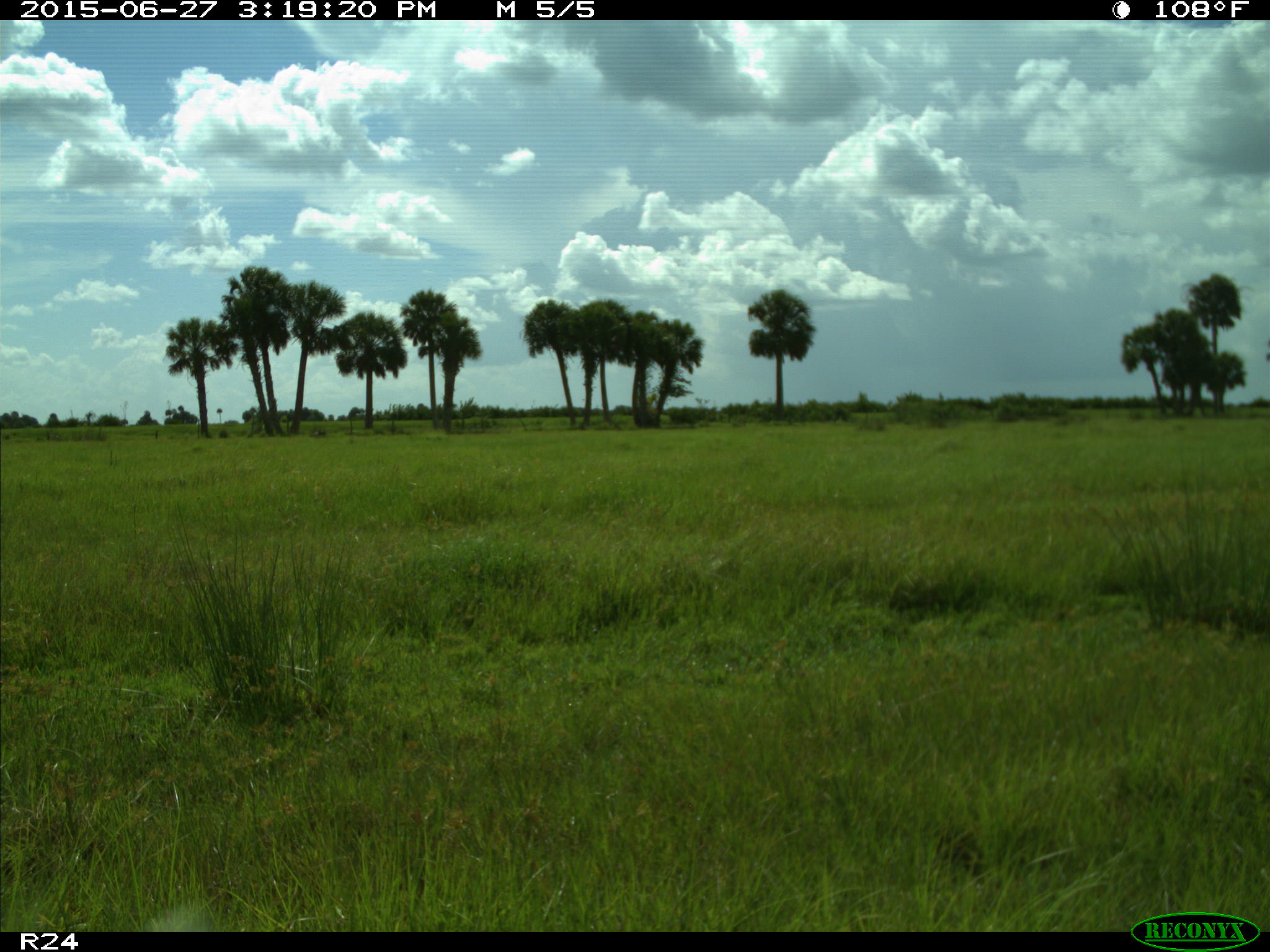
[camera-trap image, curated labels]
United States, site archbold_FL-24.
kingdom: Animalia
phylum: Chordata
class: Mammalia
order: Artiodactyla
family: Bovidae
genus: Bos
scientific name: Bos taurus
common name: domestic cow